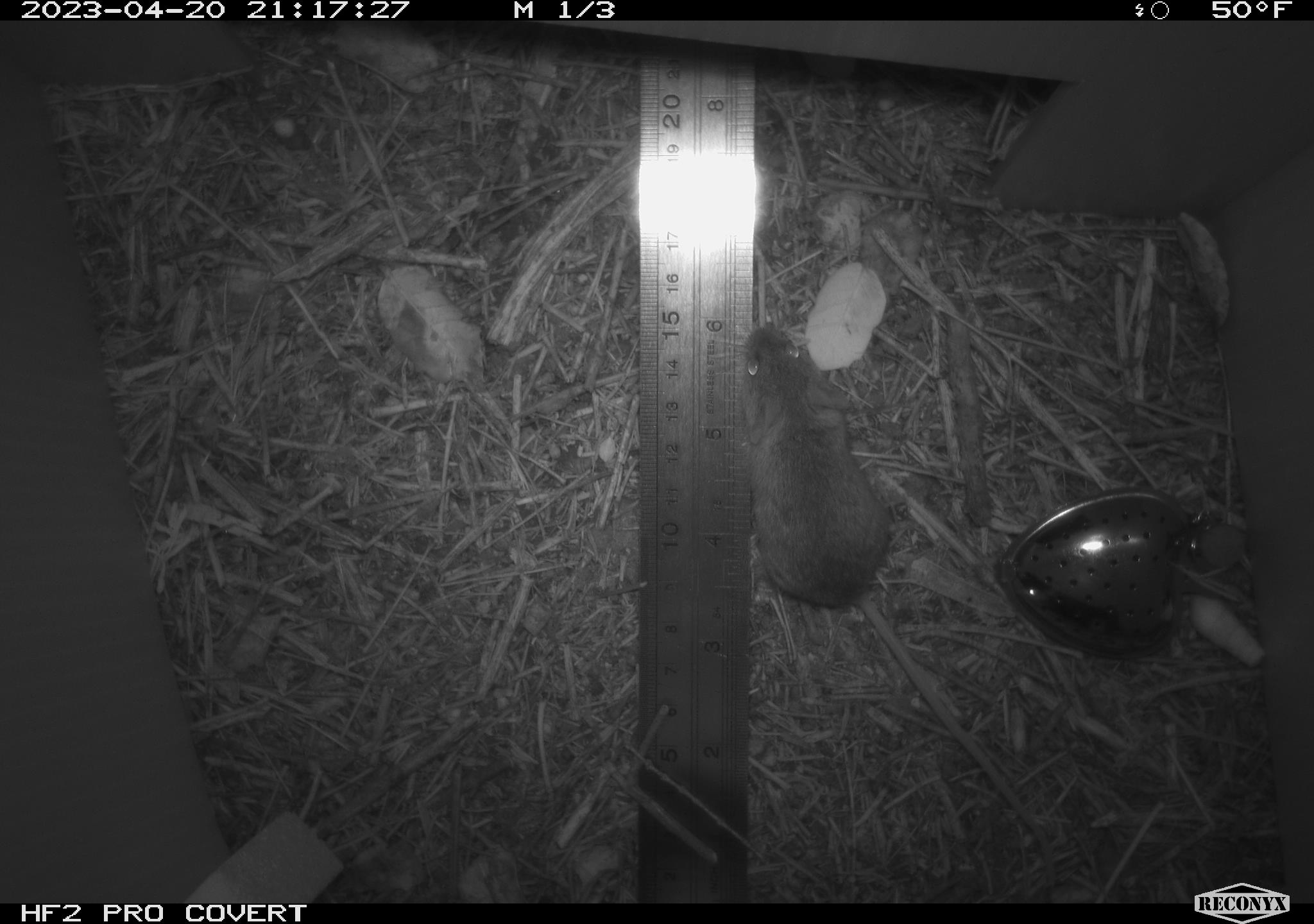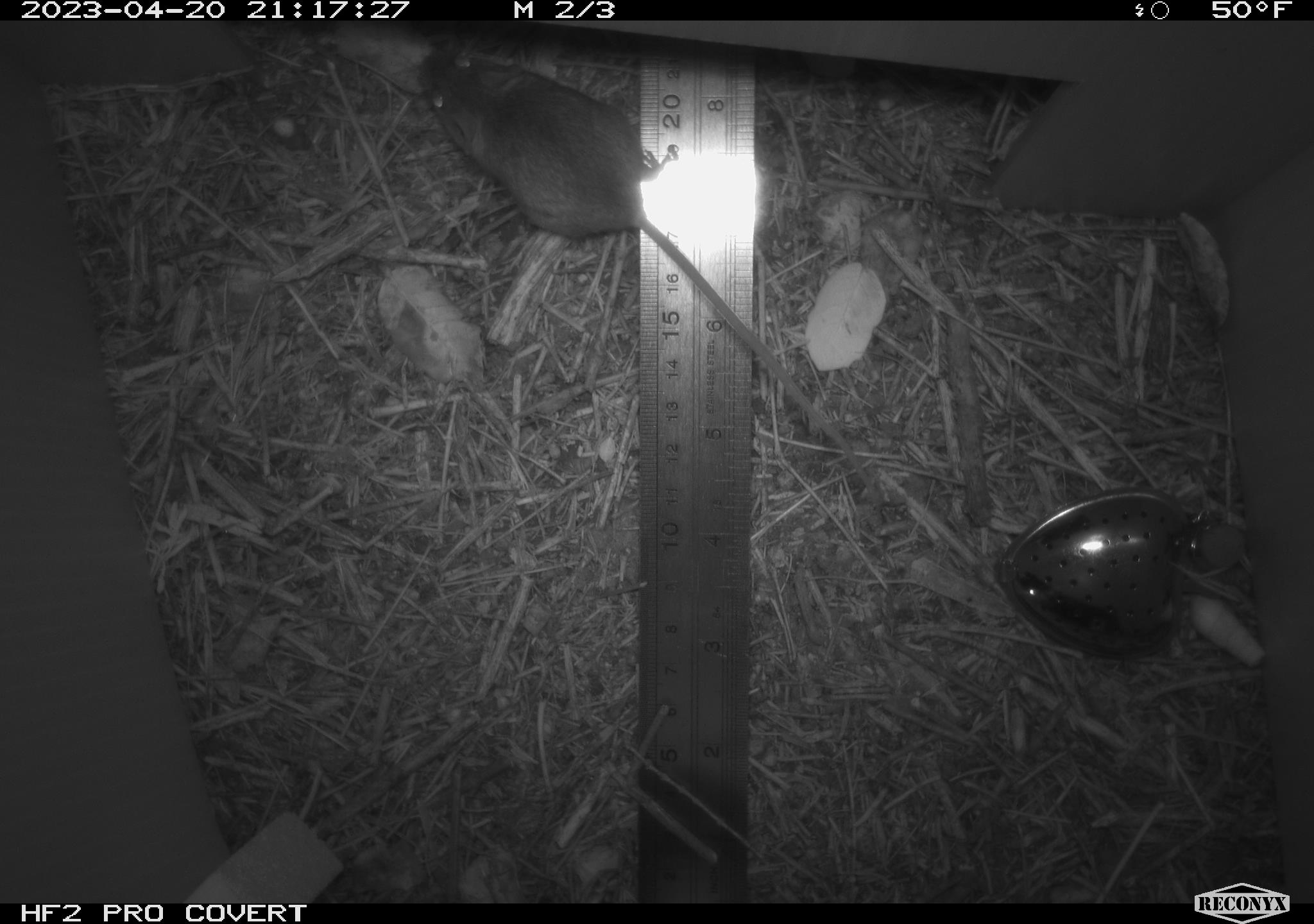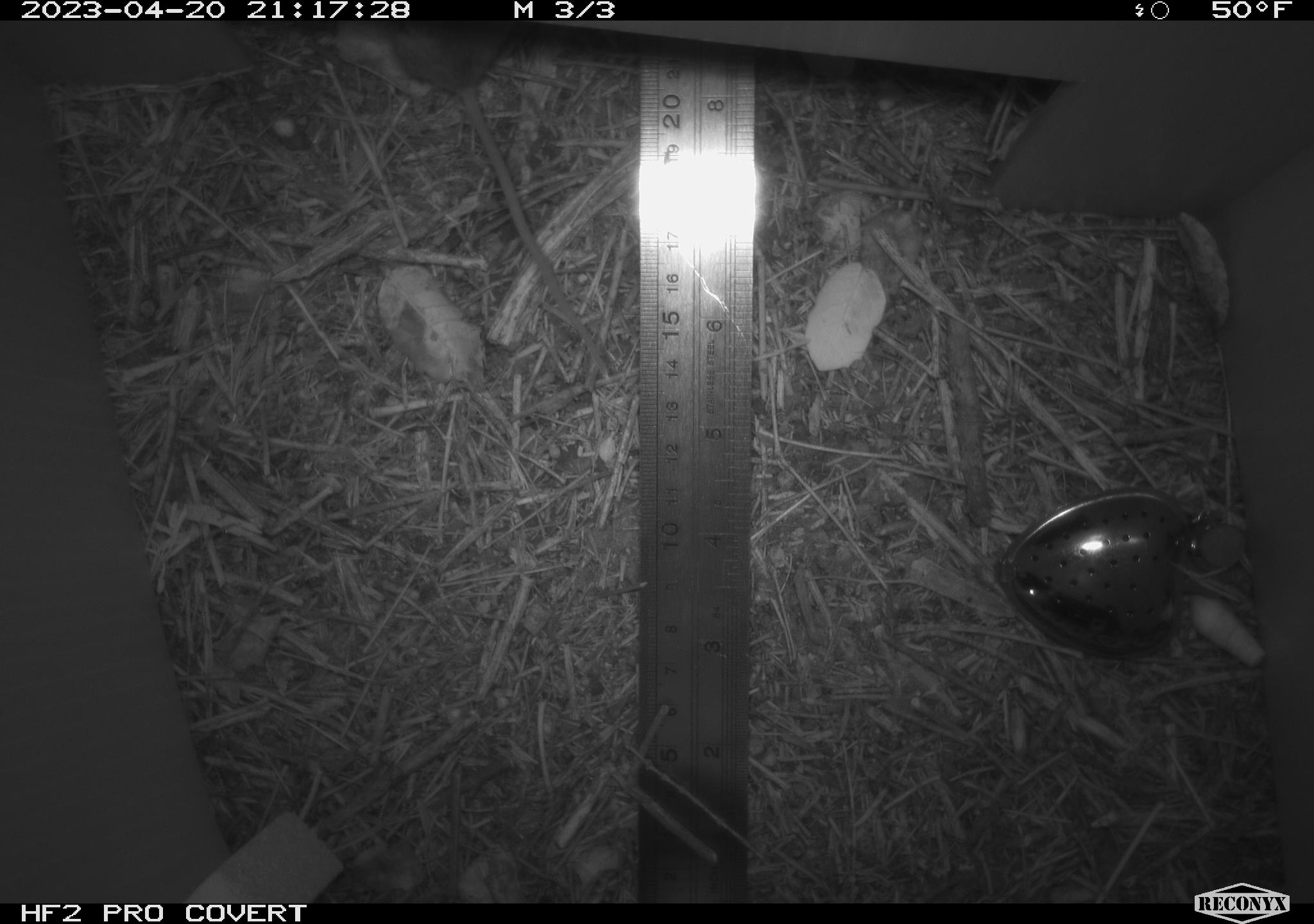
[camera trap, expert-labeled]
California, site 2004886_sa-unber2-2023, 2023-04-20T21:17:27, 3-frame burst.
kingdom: Animalia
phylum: Chordata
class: Mammalia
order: Rodentia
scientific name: Rodentia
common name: mouse species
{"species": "mouse species (Rodentia)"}